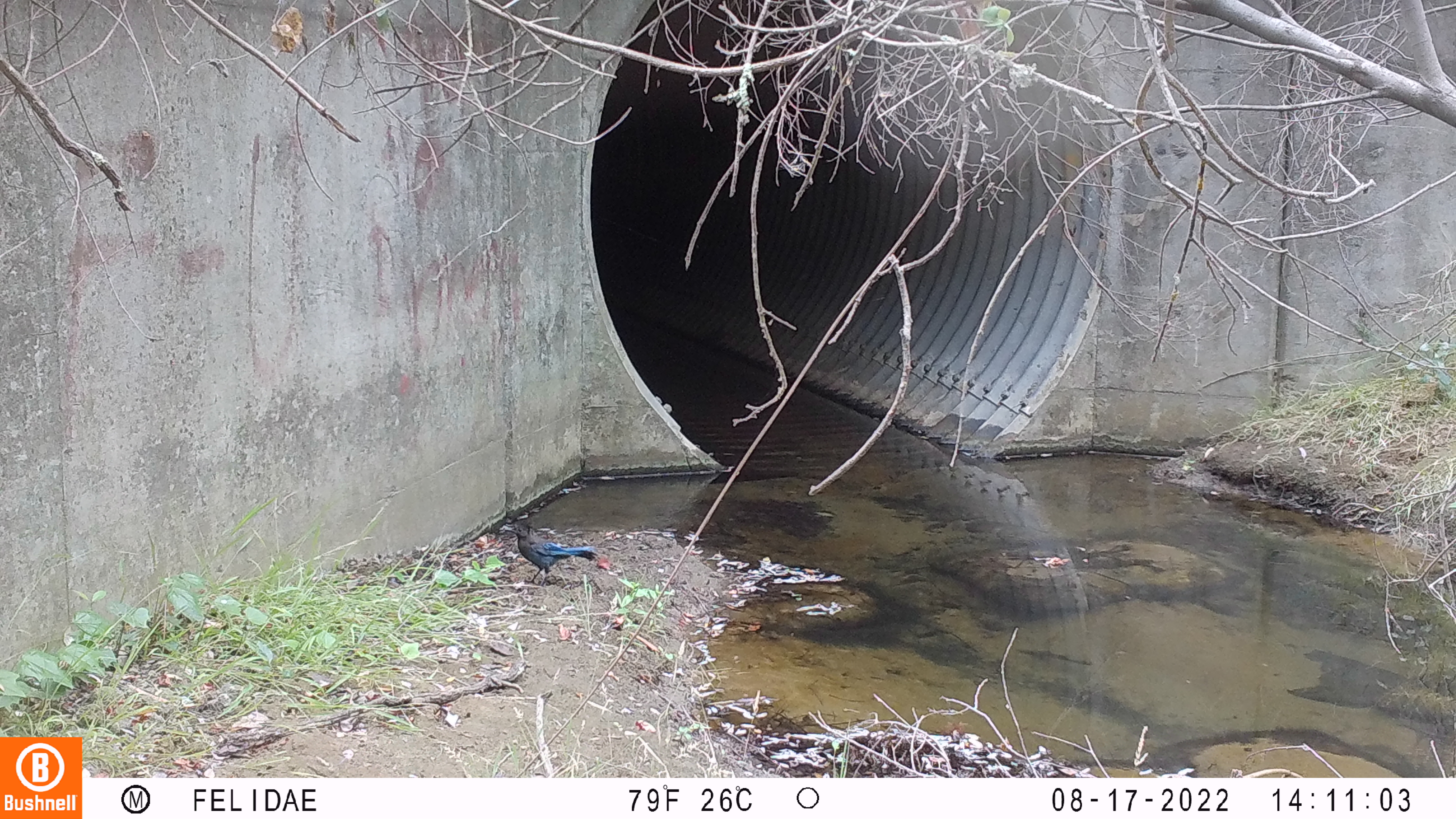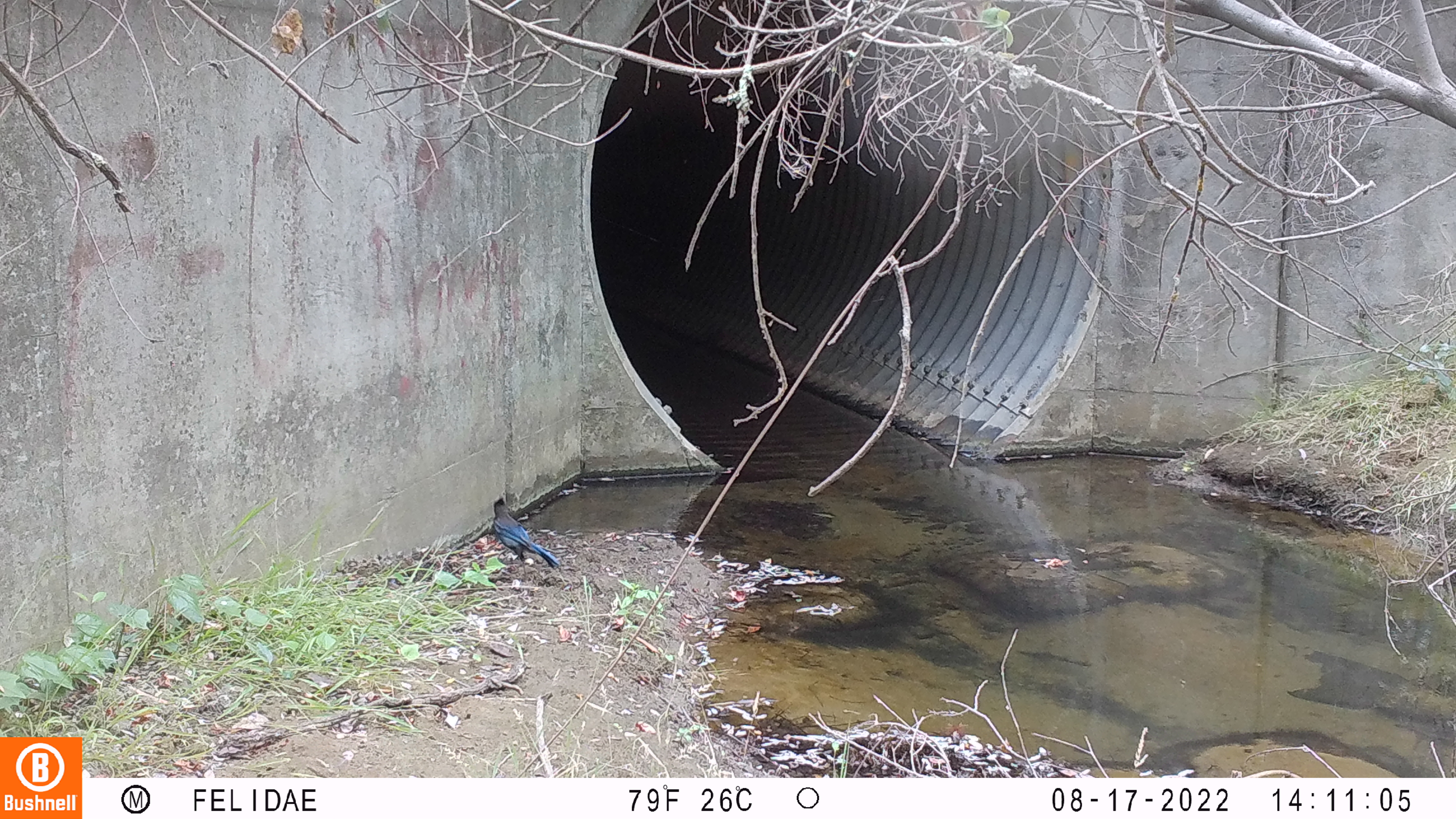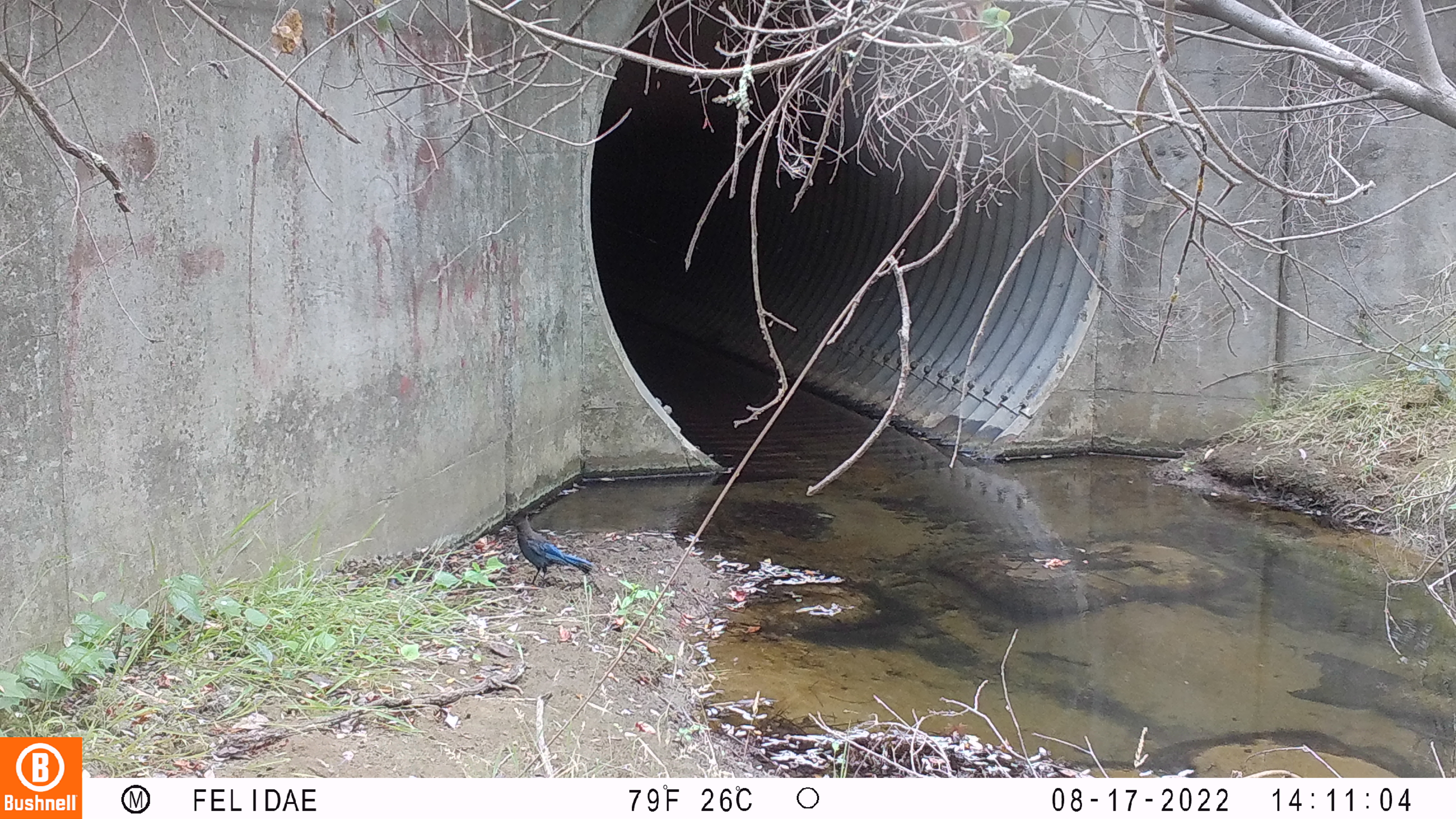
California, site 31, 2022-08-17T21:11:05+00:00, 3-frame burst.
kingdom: Animalia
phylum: Chordata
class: Aves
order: Passeriformes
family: Corvidae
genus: Cyanocitta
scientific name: Cyanocitta stelleri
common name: steller's jay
Steller's jay (Cyanocitta stelleri).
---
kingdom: Animalia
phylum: Chordata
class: Aves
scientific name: Aves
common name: bird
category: unknown bird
Unknown bird (bird) (Aves).